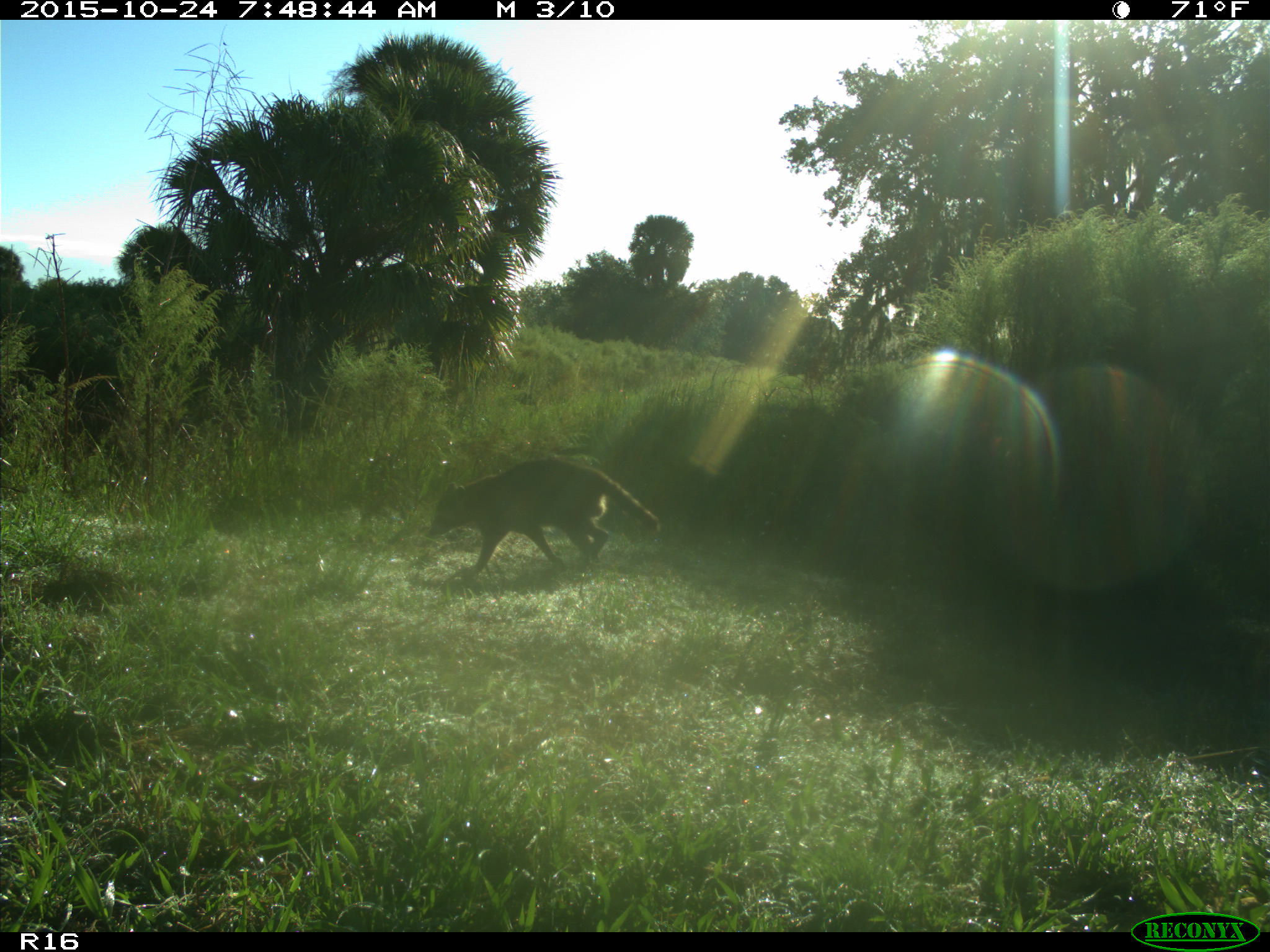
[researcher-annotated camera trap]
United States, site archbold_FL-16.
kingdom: Animalia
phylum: Chordata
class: Mammalia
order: Carnivora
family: Procyonidae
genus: Procyon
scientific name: Procyon lotor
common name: common raccoon